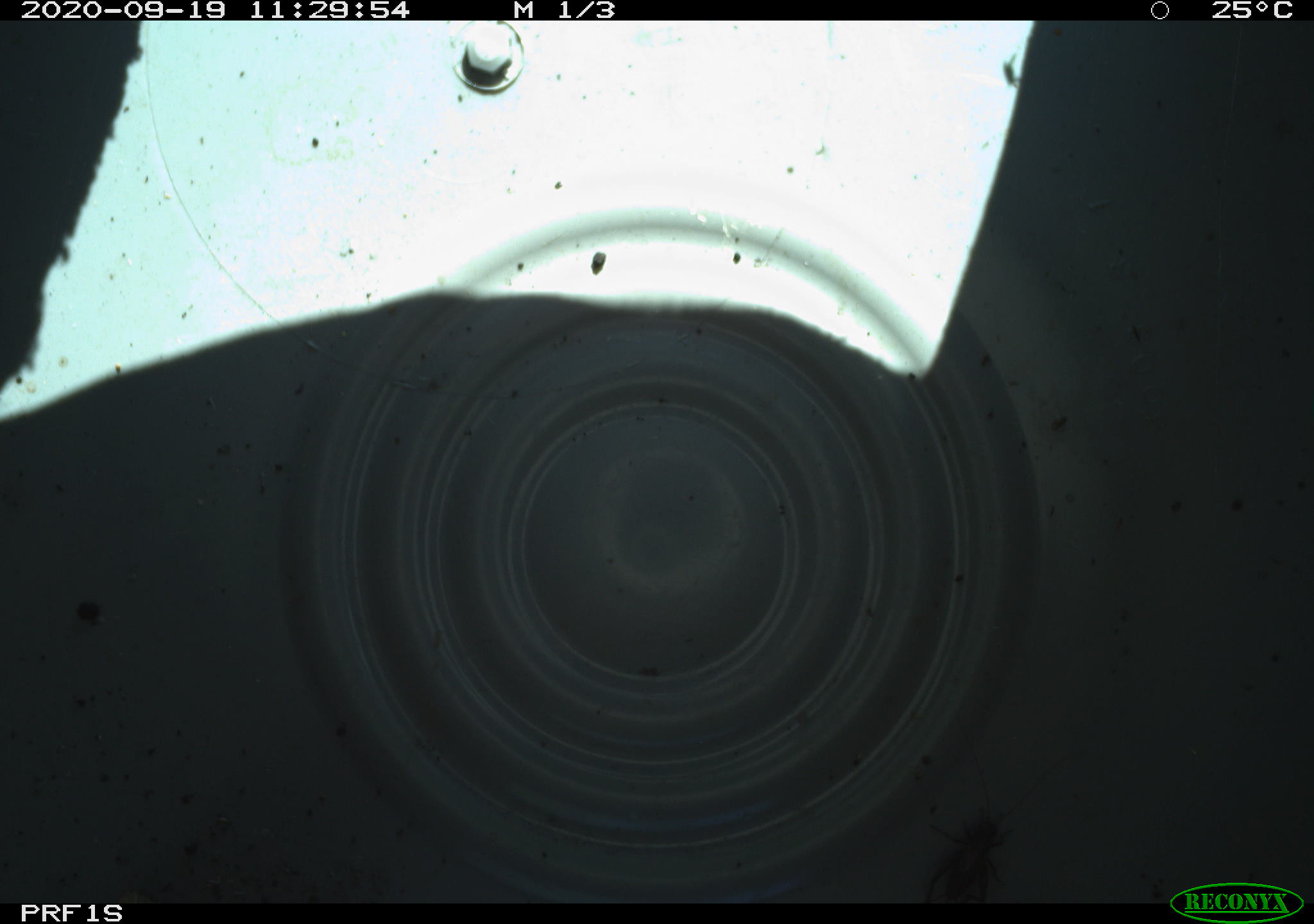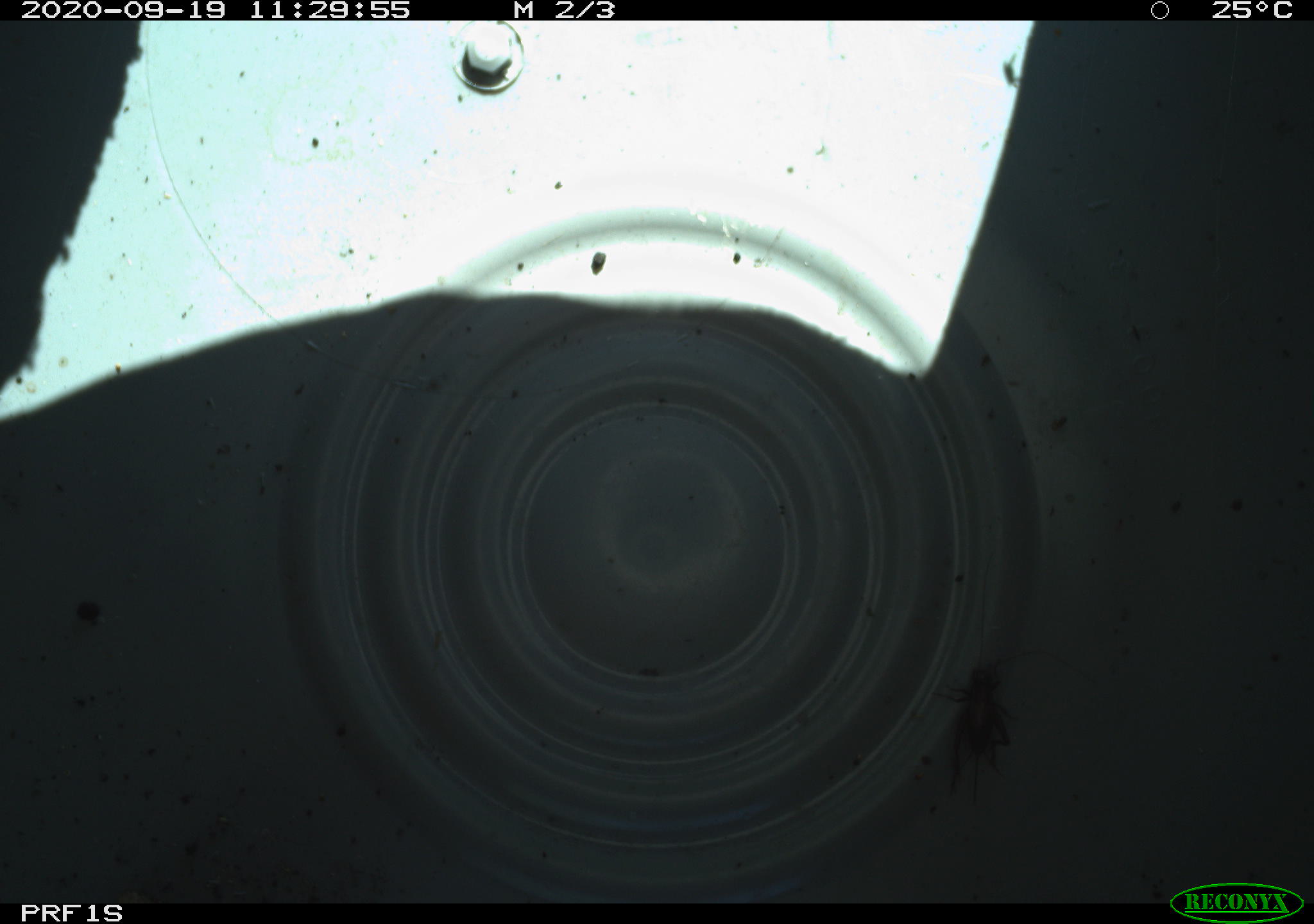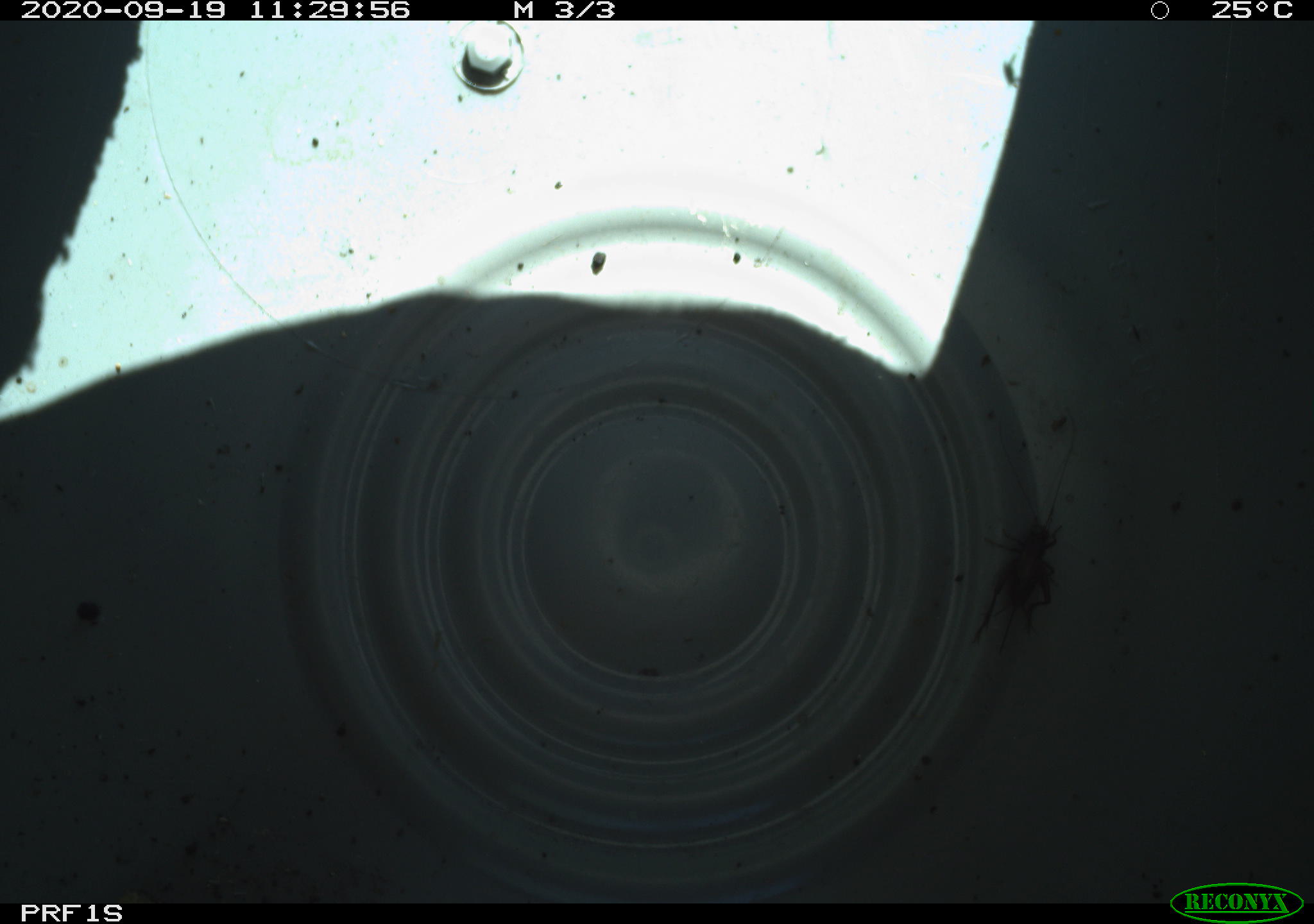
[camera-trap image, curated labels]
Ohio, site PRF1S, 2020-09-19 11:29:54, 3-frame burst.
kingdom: Animalia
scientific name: Animalia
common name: animal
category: invertebrate